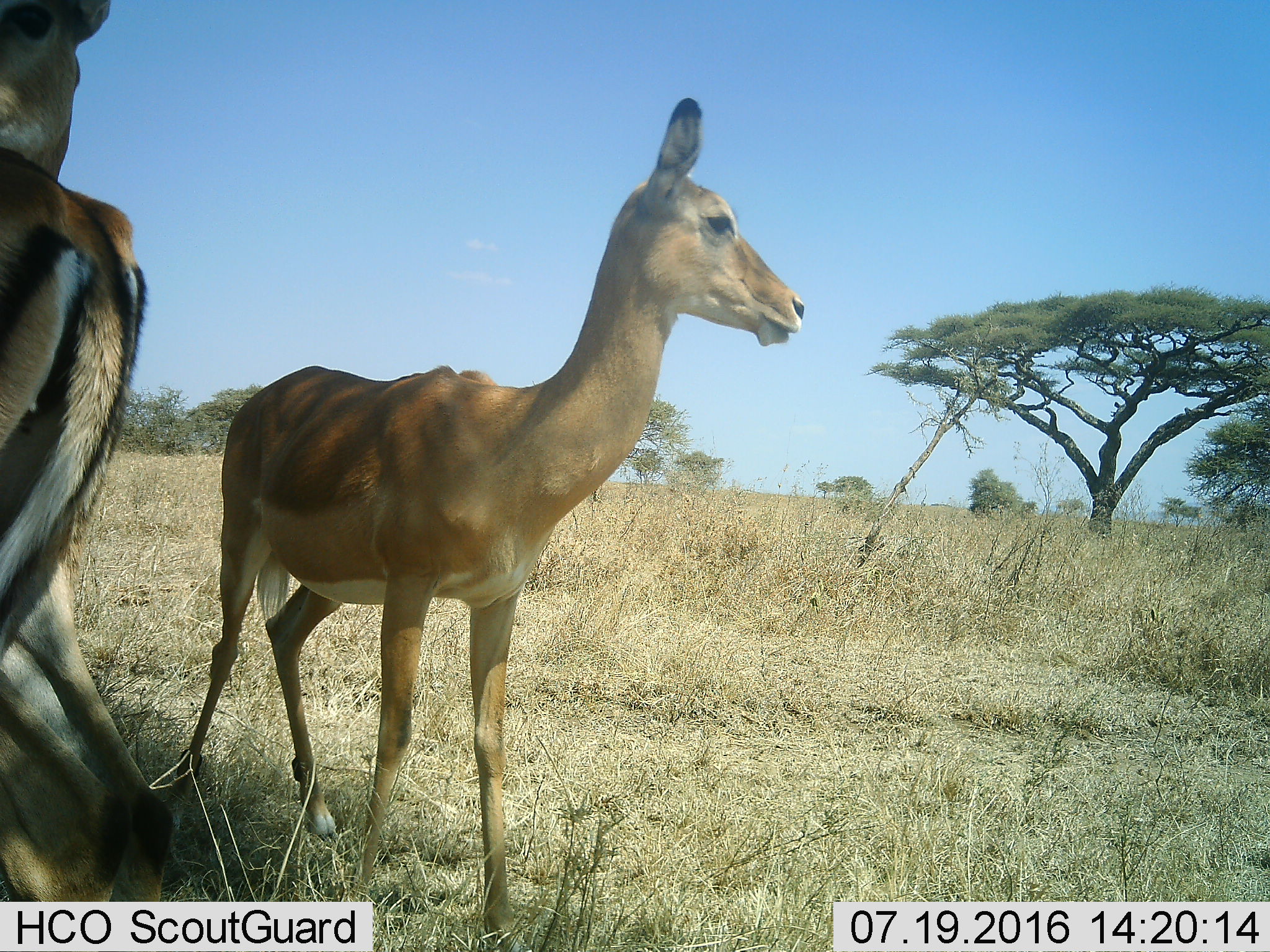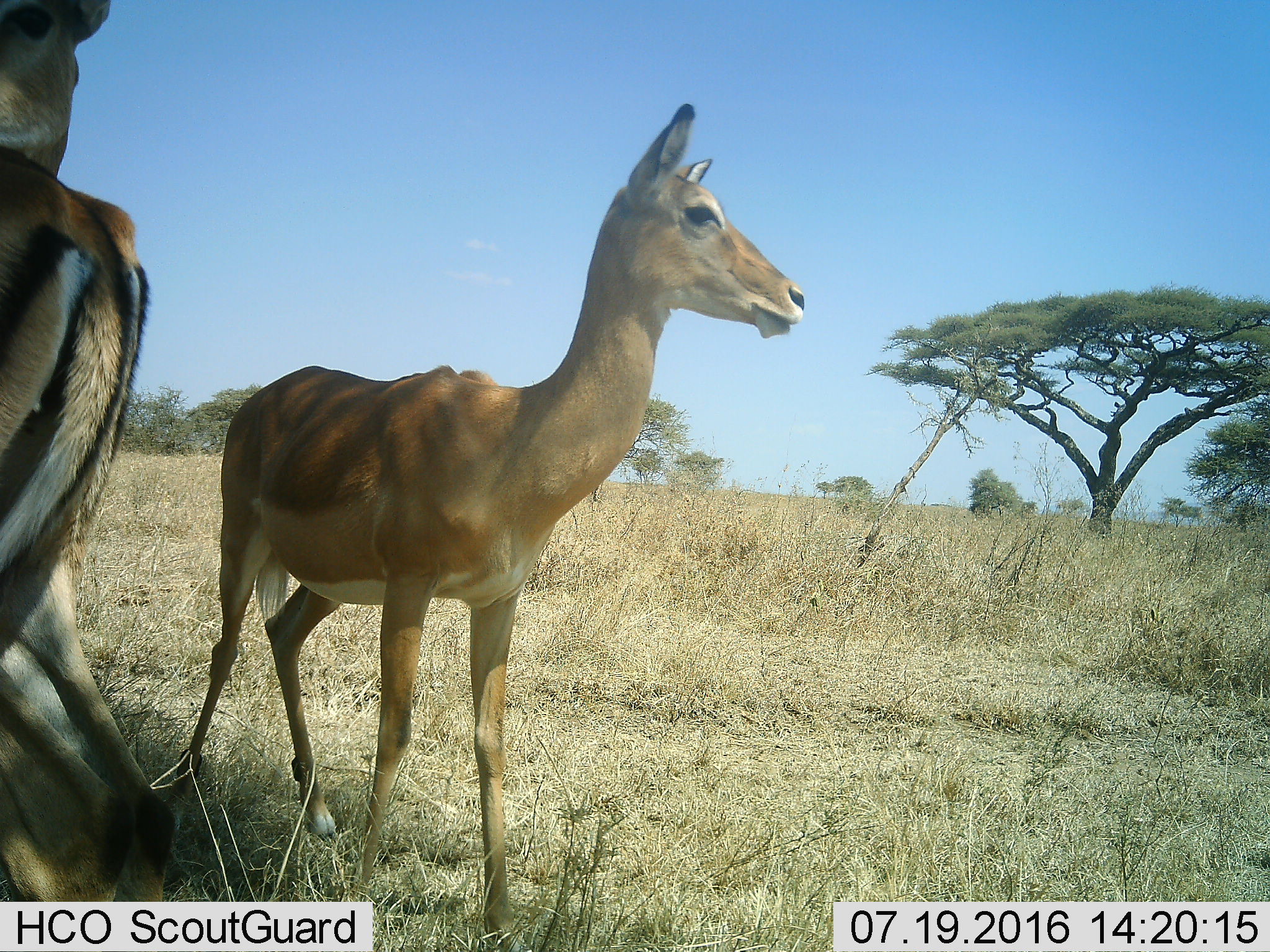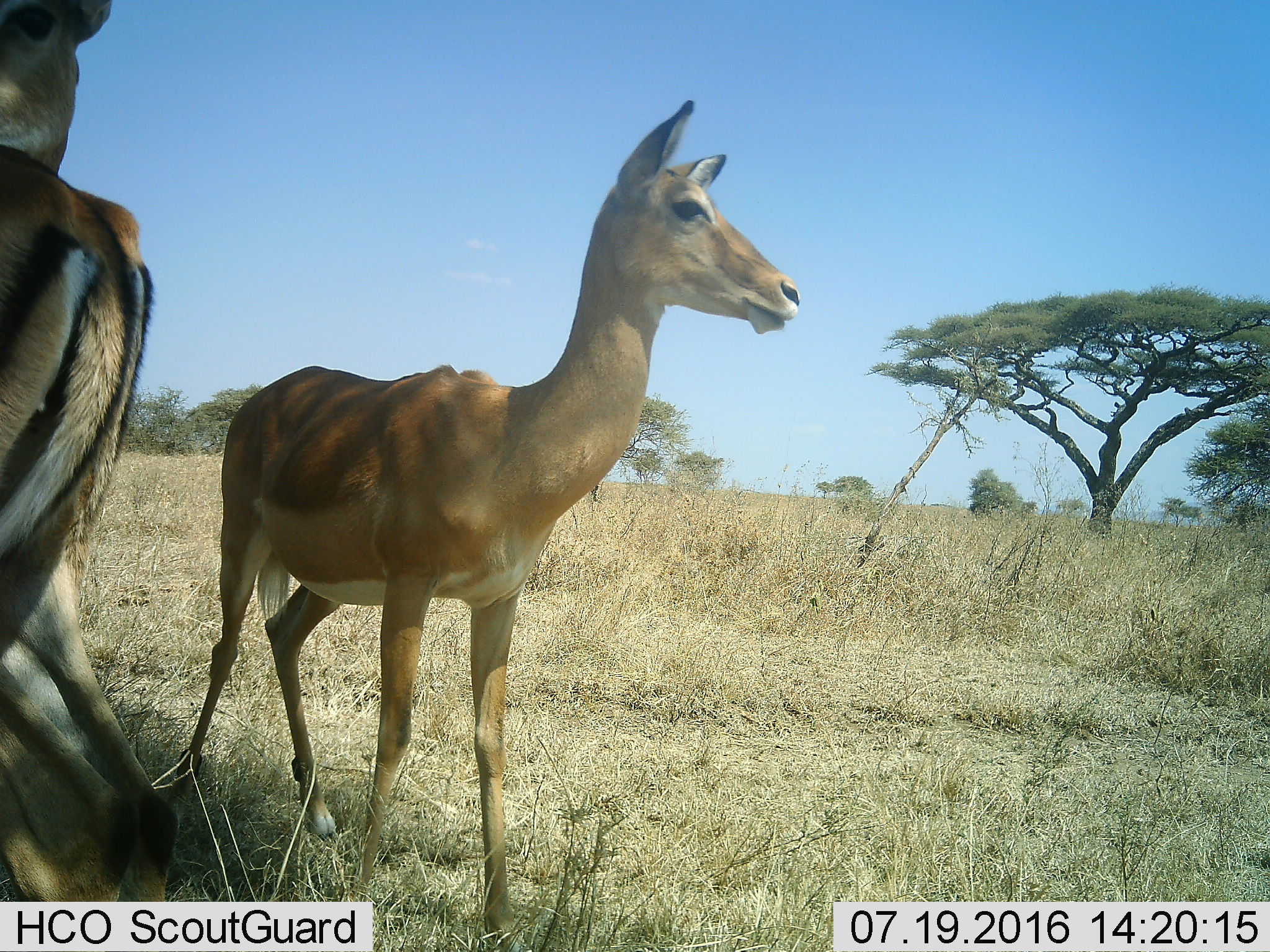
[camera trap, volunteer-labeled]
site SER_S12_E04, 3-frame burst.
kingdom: Animalia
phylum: Chordata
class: Mammalia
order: Artiodactyla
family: Bovidae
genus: Aepyceros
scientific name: Aepyceros melampus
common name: impala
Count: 2.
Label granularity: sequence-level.